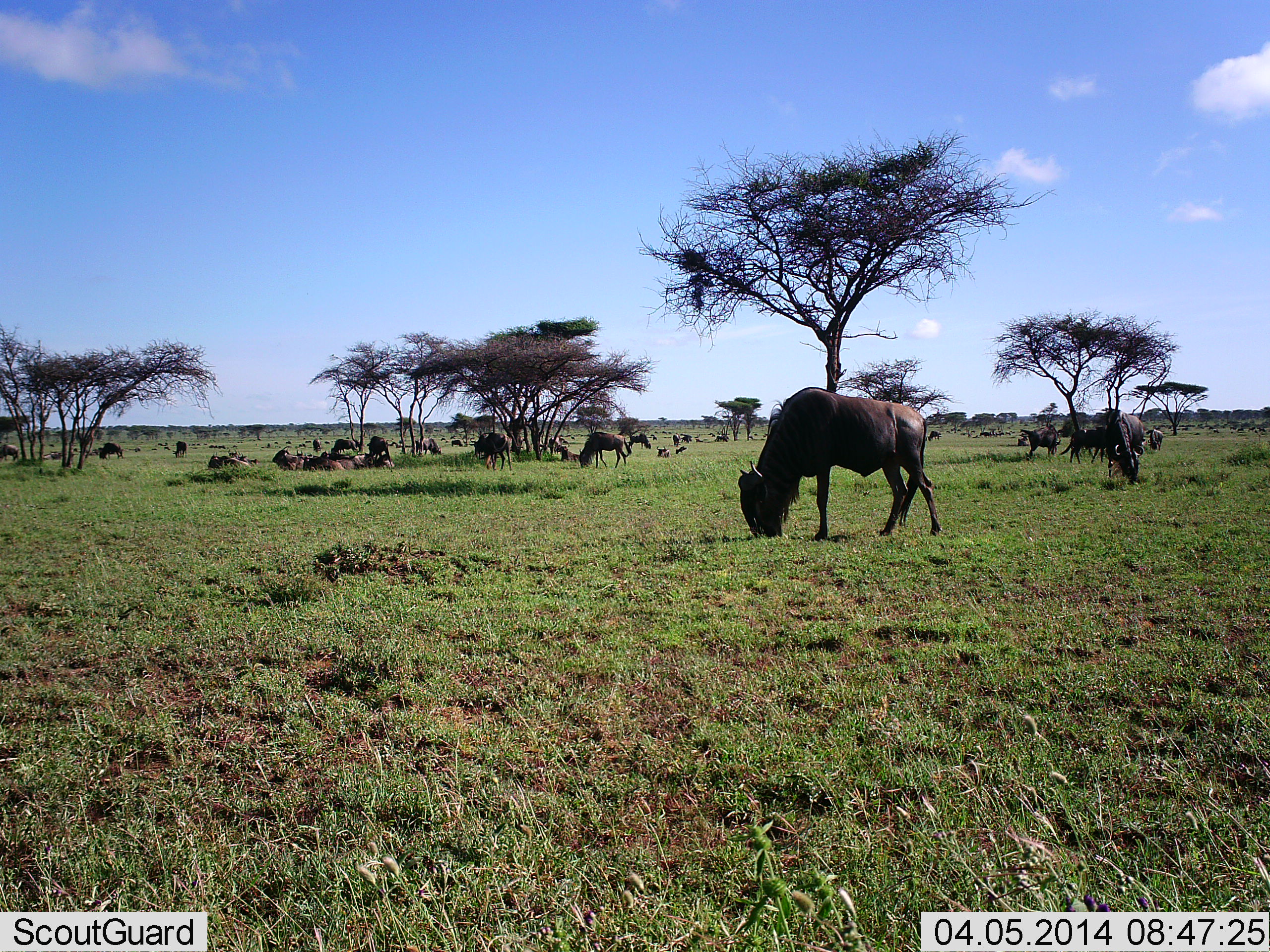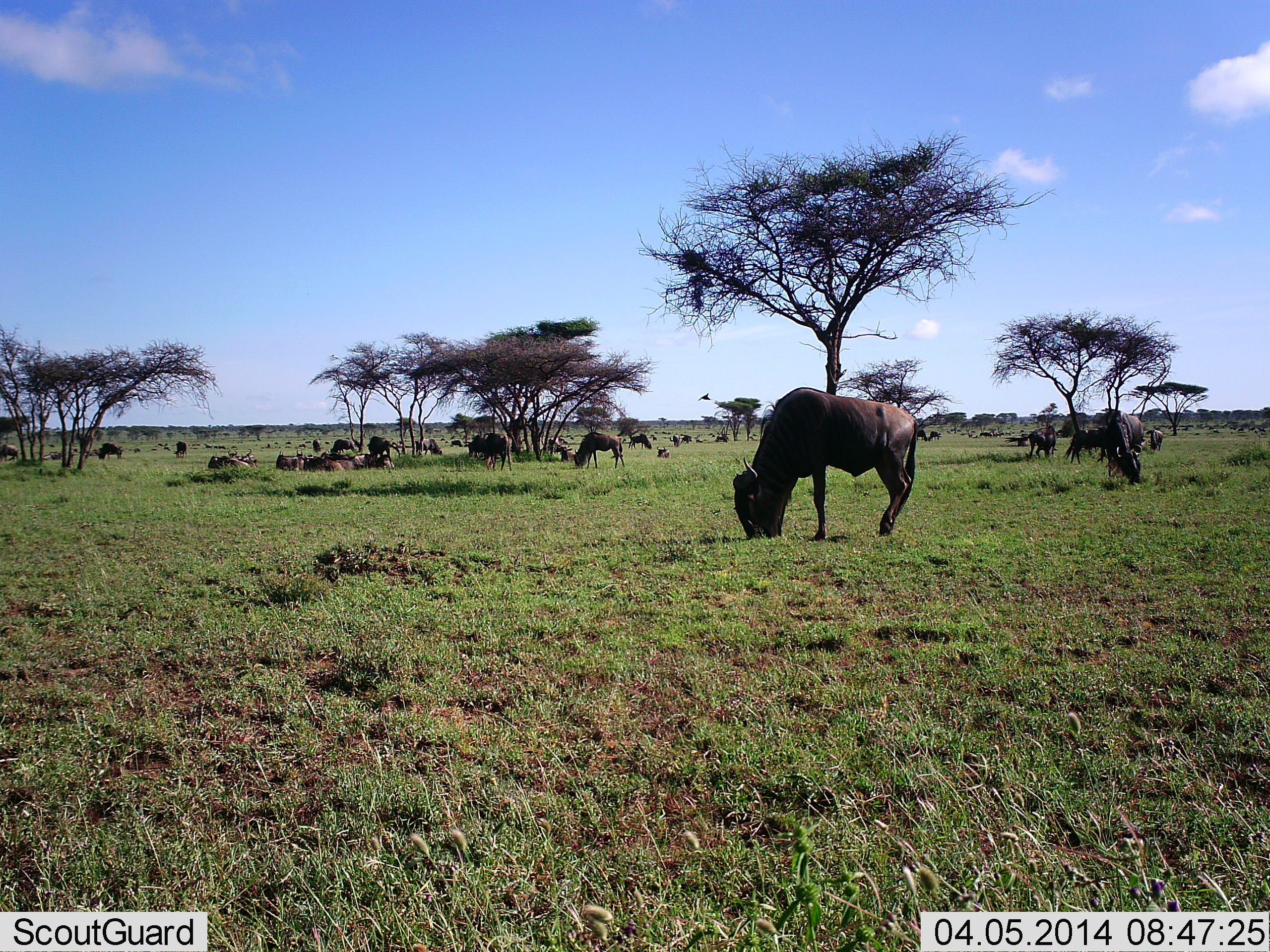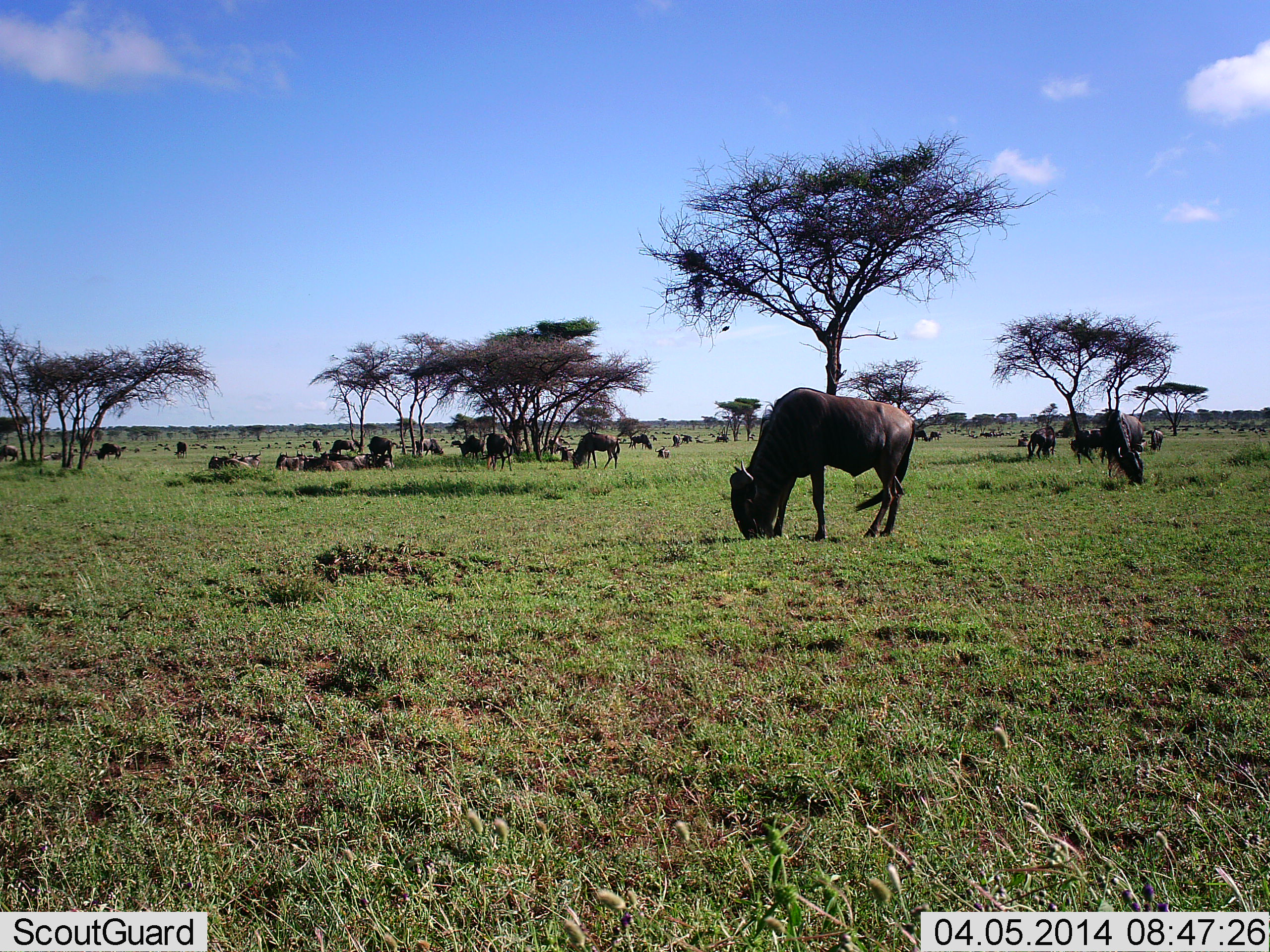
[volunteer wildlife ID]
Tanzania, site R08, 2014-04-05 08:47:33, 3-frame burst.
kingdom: Animalia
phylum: Chordata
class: Mammalia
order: Artiodactyla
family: Bovidae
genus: Connochaetes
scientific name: Connochaetes taurinus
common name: blue wildebeest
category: wildebeest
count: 11-50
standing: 36%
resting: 36%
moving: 27%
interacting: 0%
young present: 9%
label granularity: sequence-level